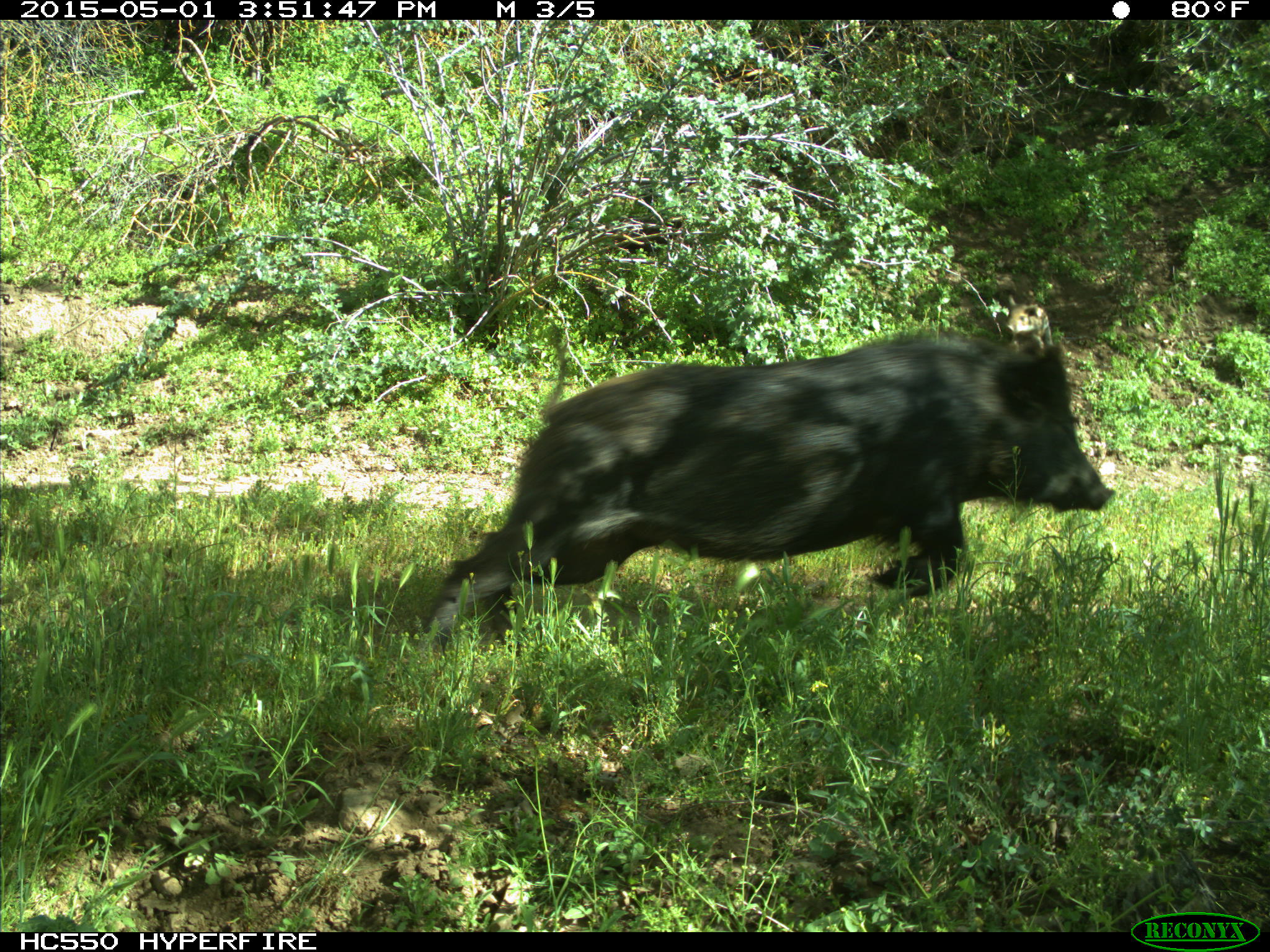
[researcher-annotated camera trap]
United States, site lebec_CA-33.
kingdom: Animalia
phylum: Chordata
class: Mammalia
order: Artiodactyla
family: Suidae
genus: Sus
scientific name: Sus scrofa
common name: wild boar